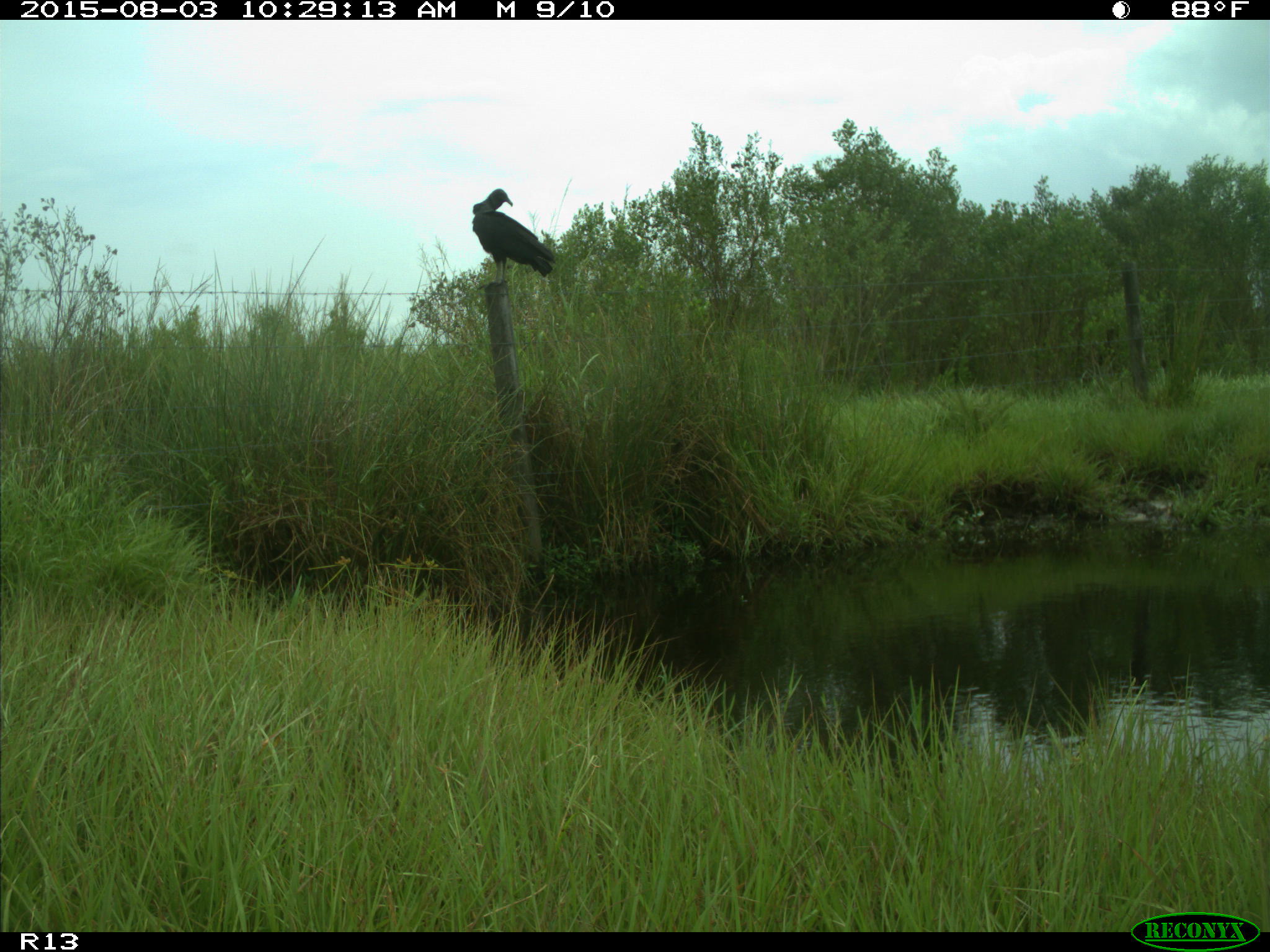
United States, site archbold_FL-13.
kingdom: Animalia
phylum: Chordata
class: Aves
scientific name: Aves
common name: birds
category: unidentified bird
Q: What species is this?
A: Unidentified bird (birds) (Aves).